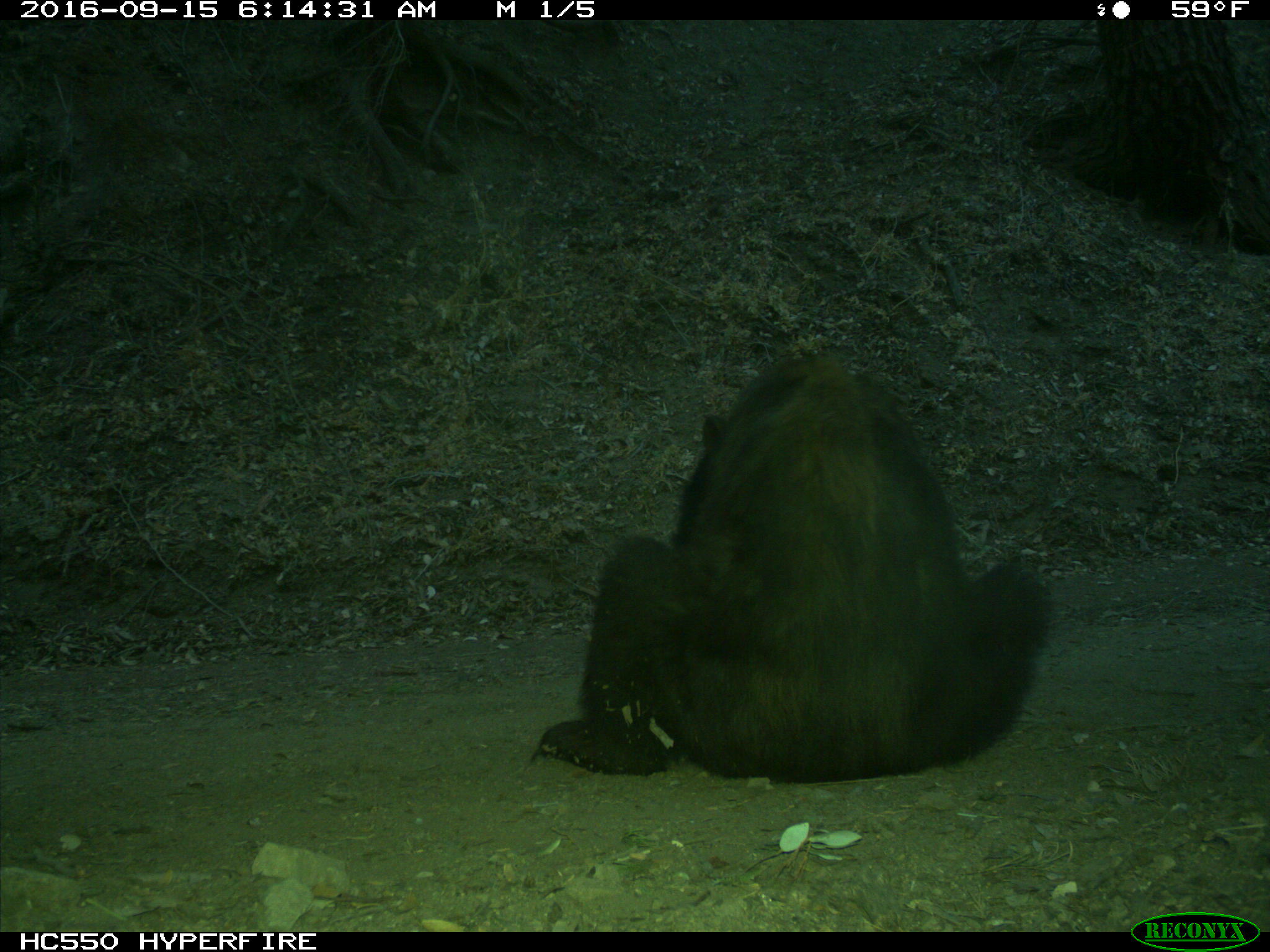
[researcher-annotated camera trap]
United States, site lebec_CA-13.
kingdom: Animalia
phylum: Chordata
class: Mammalia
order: Carnivora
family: Ursidae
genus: Ursus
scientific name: Ursus americanus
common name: american black bear